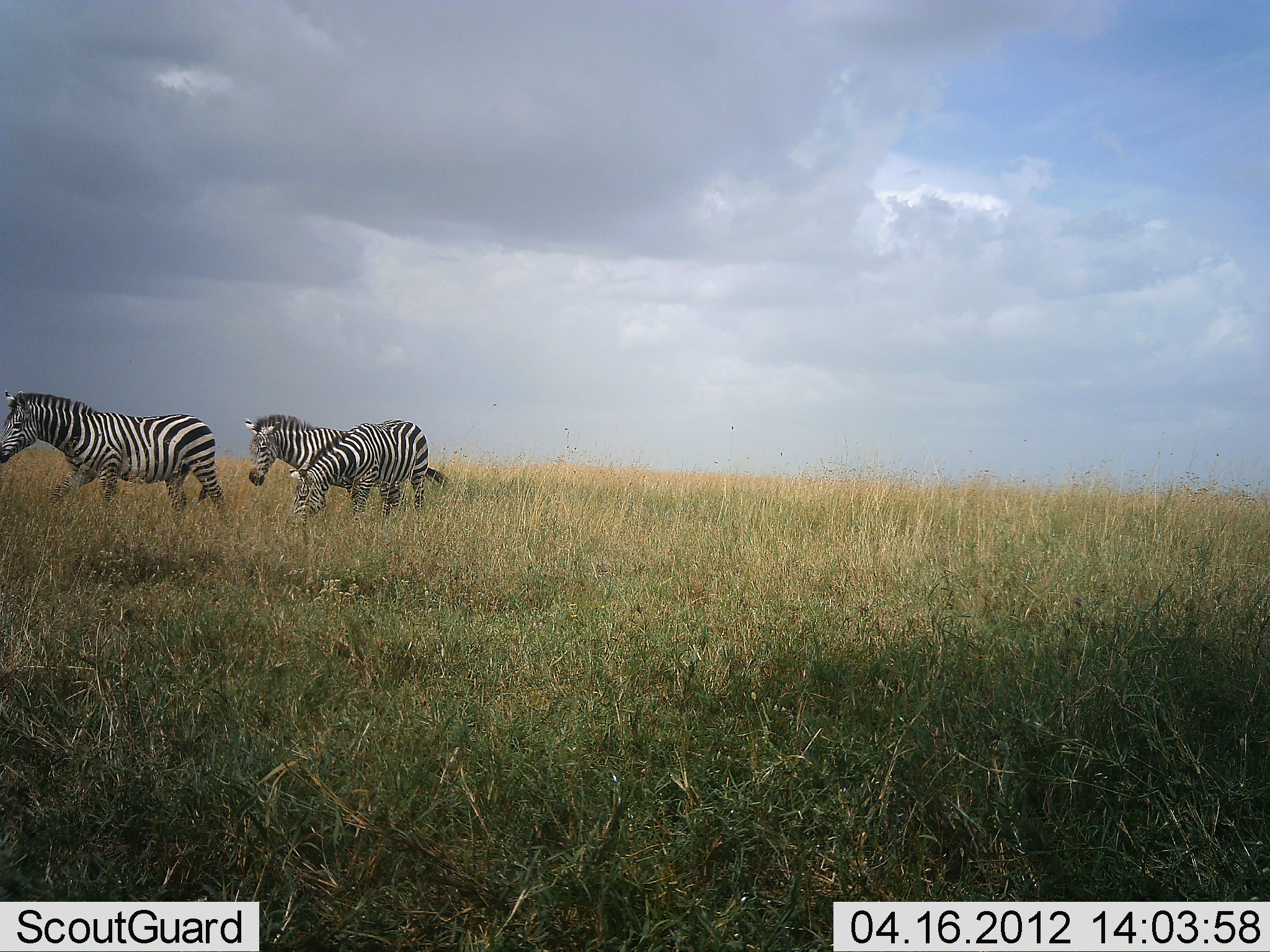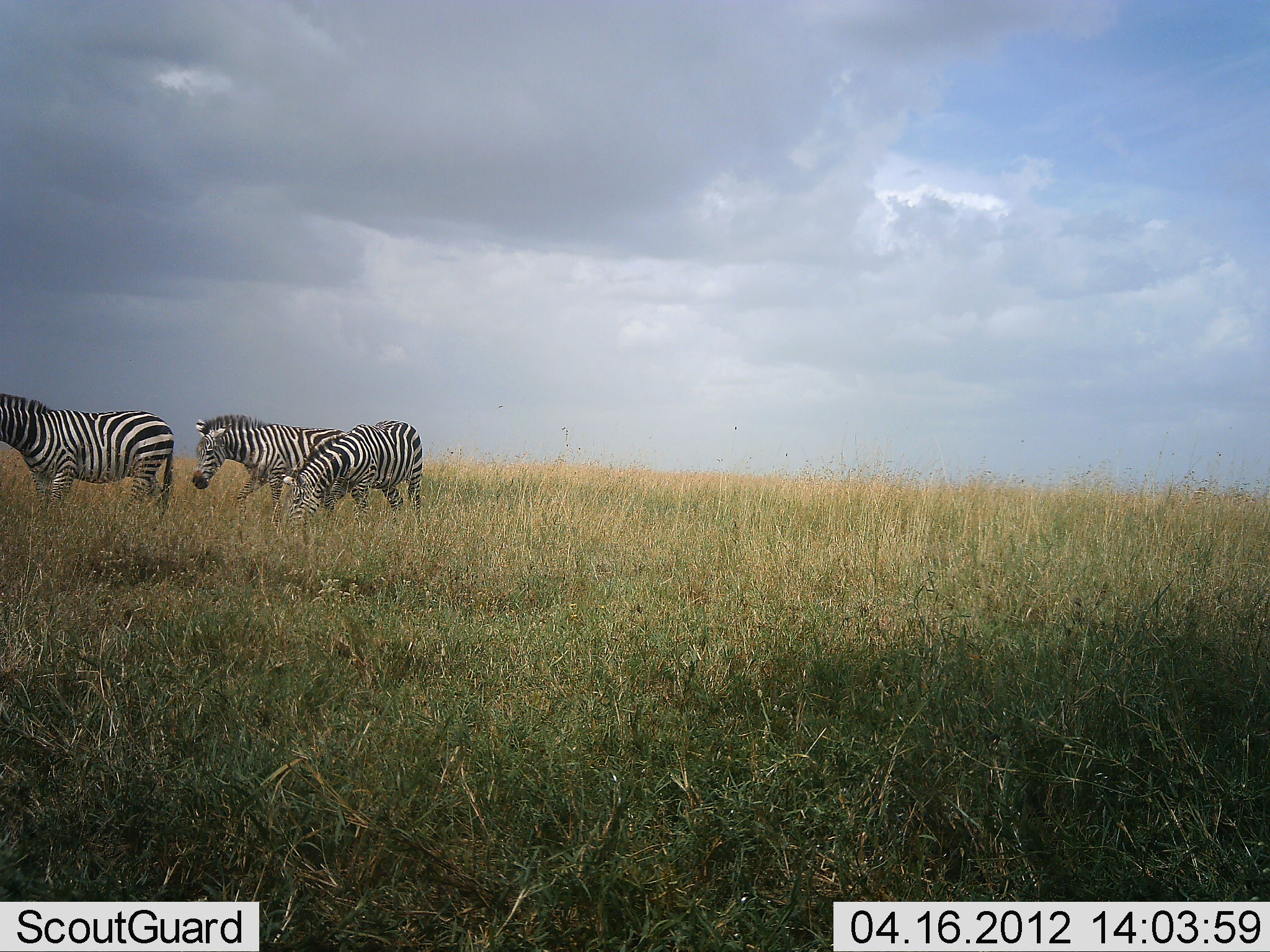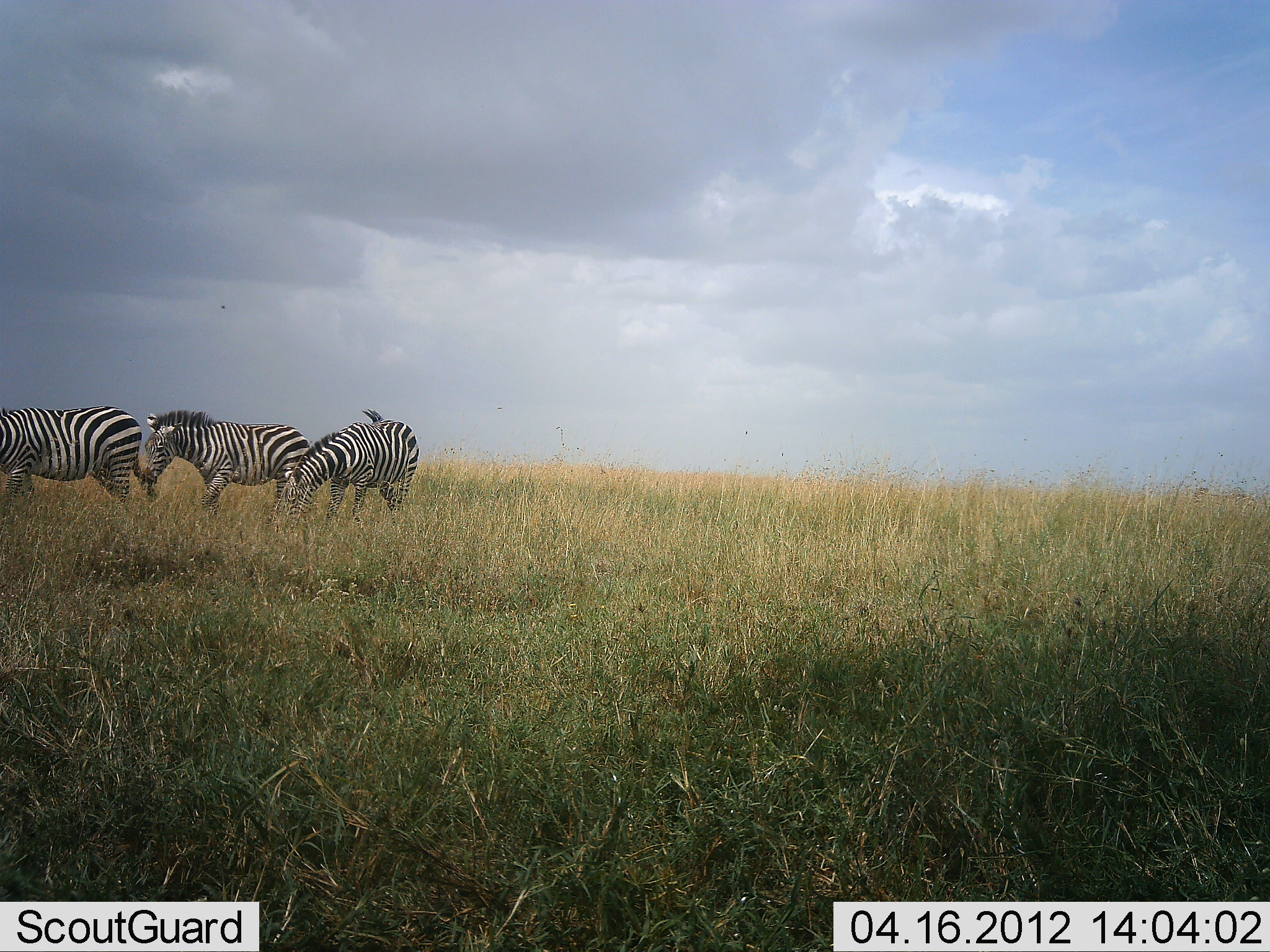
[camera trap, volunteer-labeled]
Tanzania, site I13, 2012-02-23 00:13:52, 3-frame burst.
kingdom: Animalia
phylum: Chordata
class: Mammalia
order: Perissodactyla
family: Equidae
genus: Equus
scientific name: Equus quagga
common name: plains zebra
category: zebra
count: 3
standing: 33%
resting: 0%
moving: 71%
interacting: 0%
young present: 0%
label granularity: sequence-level